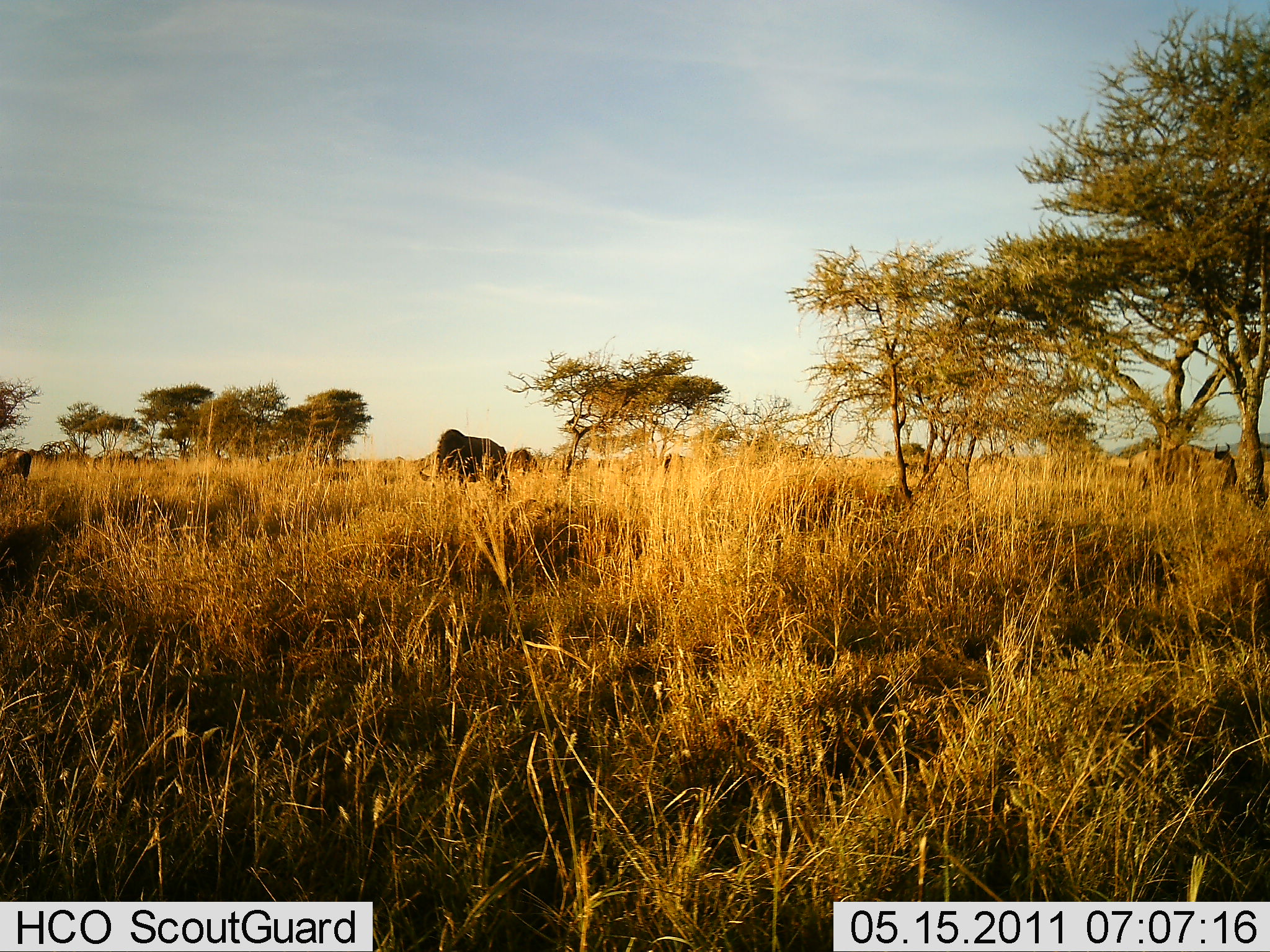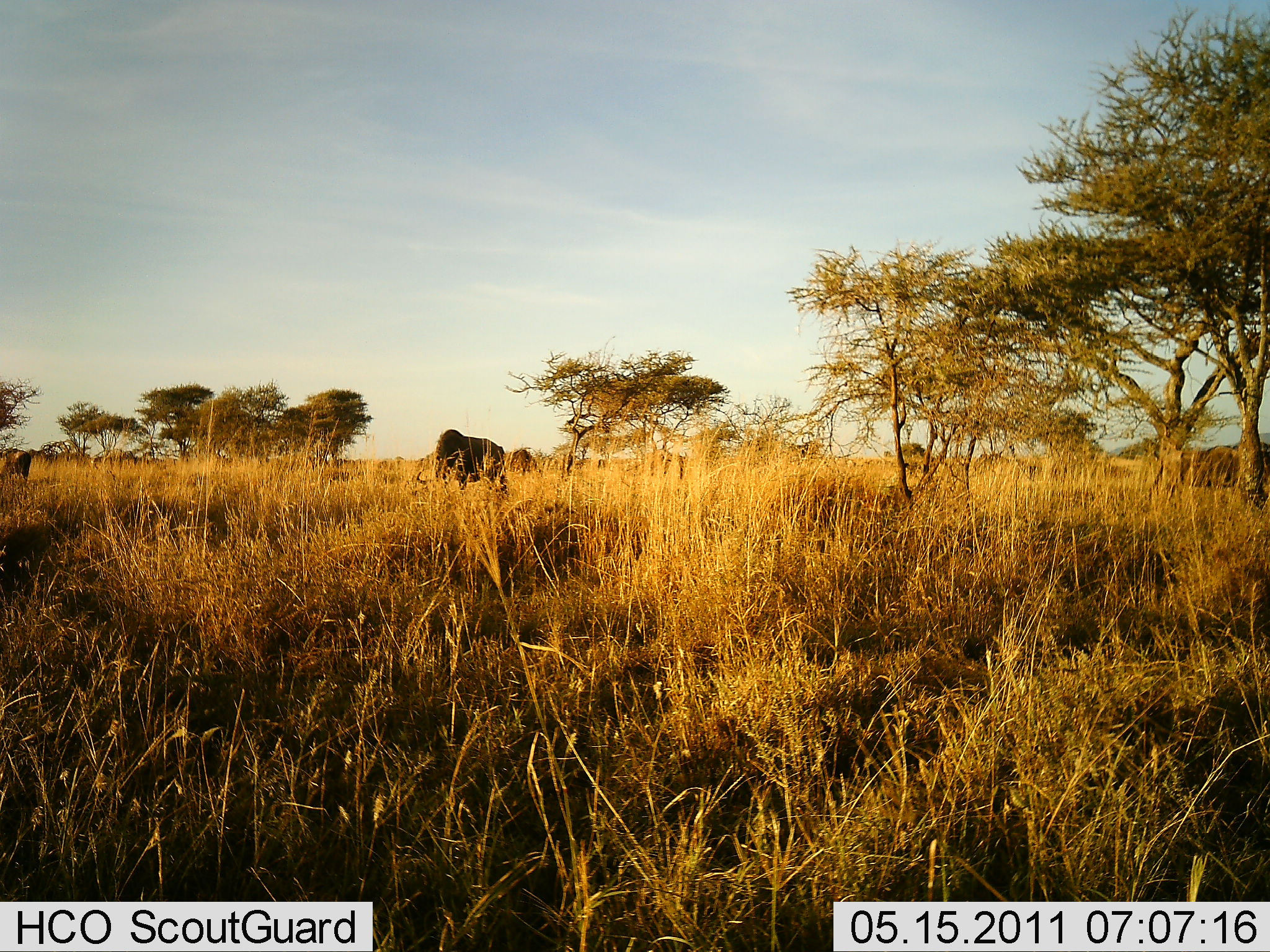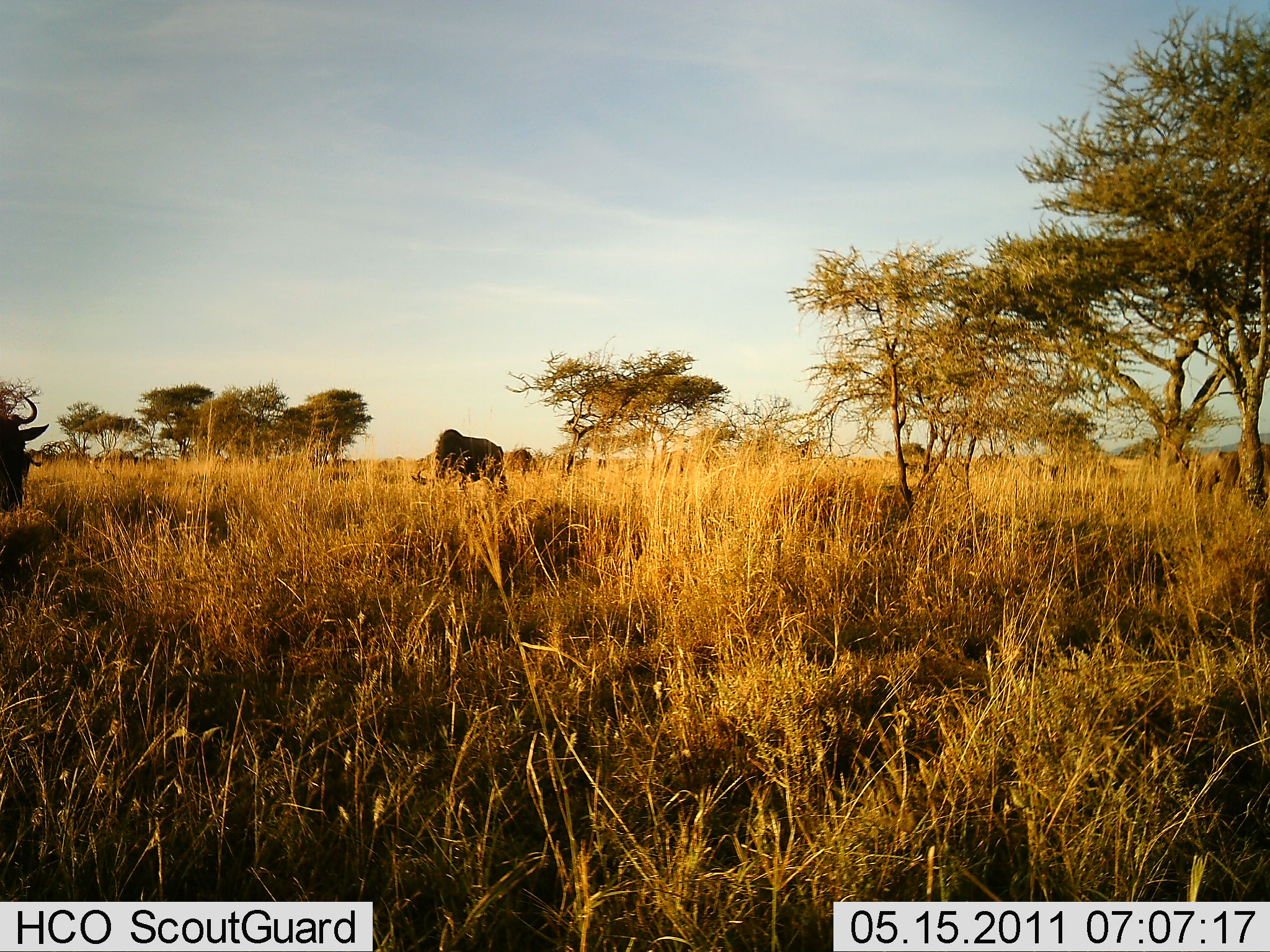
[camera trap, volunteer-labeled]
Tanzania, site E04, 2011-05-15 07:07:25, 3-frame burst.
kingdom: Animalia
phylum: Chordata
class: Mammalia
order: Artiodactyla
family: Bovidae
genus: Connochaetes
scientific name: Connochaetes taurinus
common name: blue wildebeest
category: wildebeest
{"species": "wildebeest (blue wildebeest) (Connochaetes taurinus)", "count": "4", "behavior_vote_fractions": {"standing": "25%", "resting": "0%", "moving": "62%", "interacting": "0%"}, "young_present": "0%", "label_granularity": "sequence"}